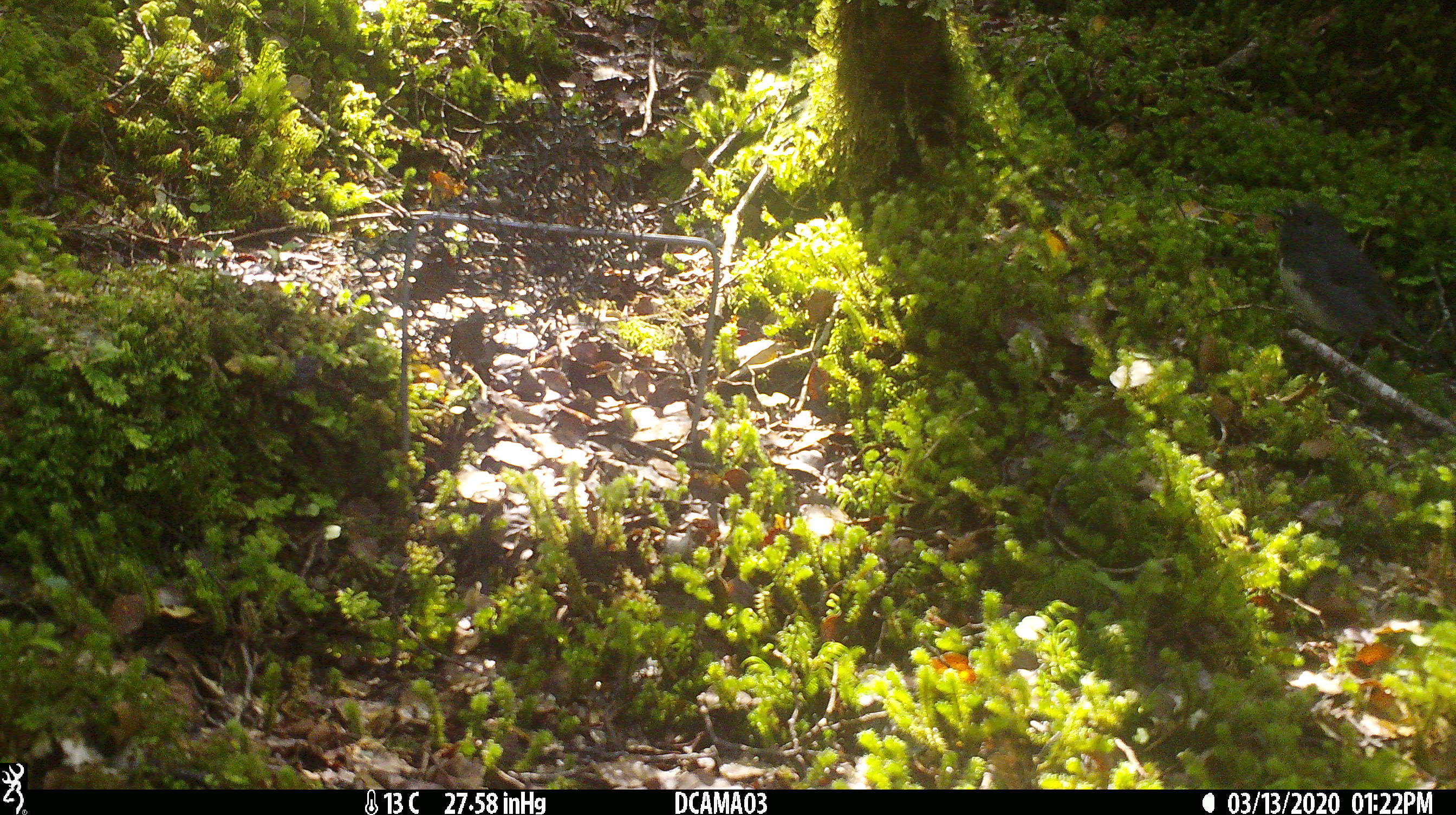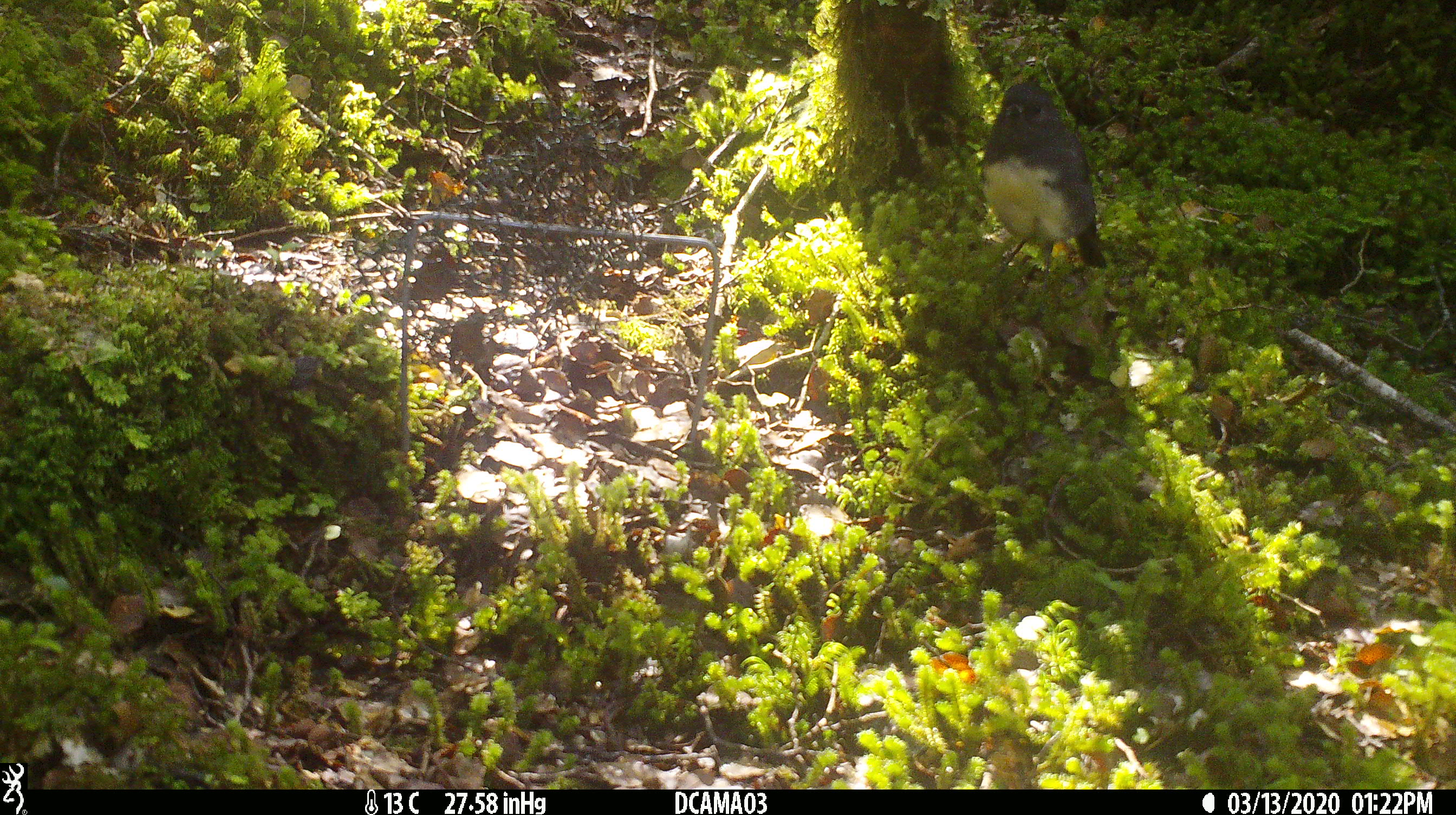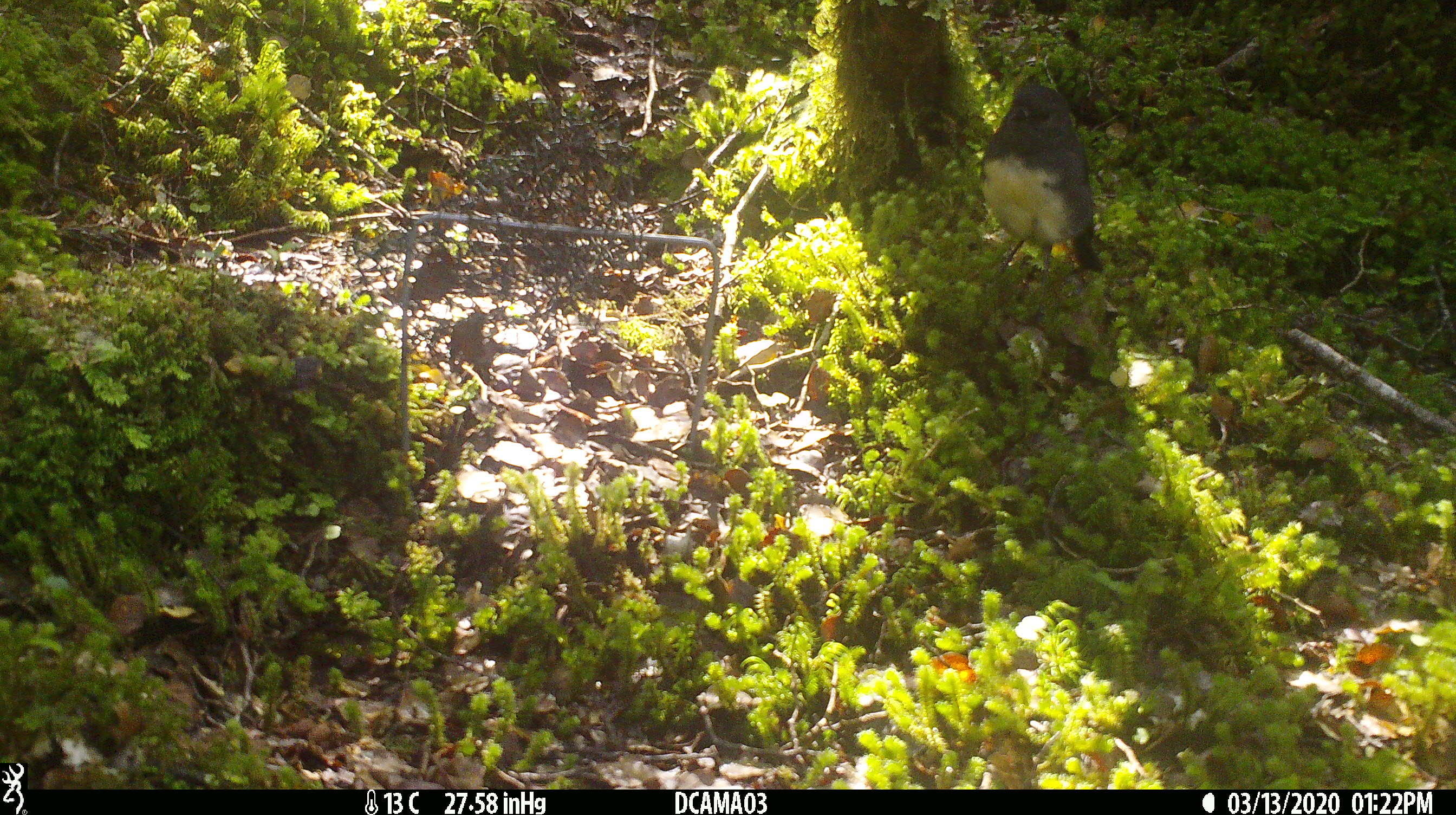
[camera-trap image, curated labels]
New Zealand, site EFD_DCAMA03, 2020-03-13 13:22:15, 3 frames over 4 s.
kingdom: Animalia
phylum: Chordata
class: Aves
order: Passeriformes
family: Petroicidae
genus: Petroica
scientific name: Petroica australis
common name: new zealand robin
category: robin